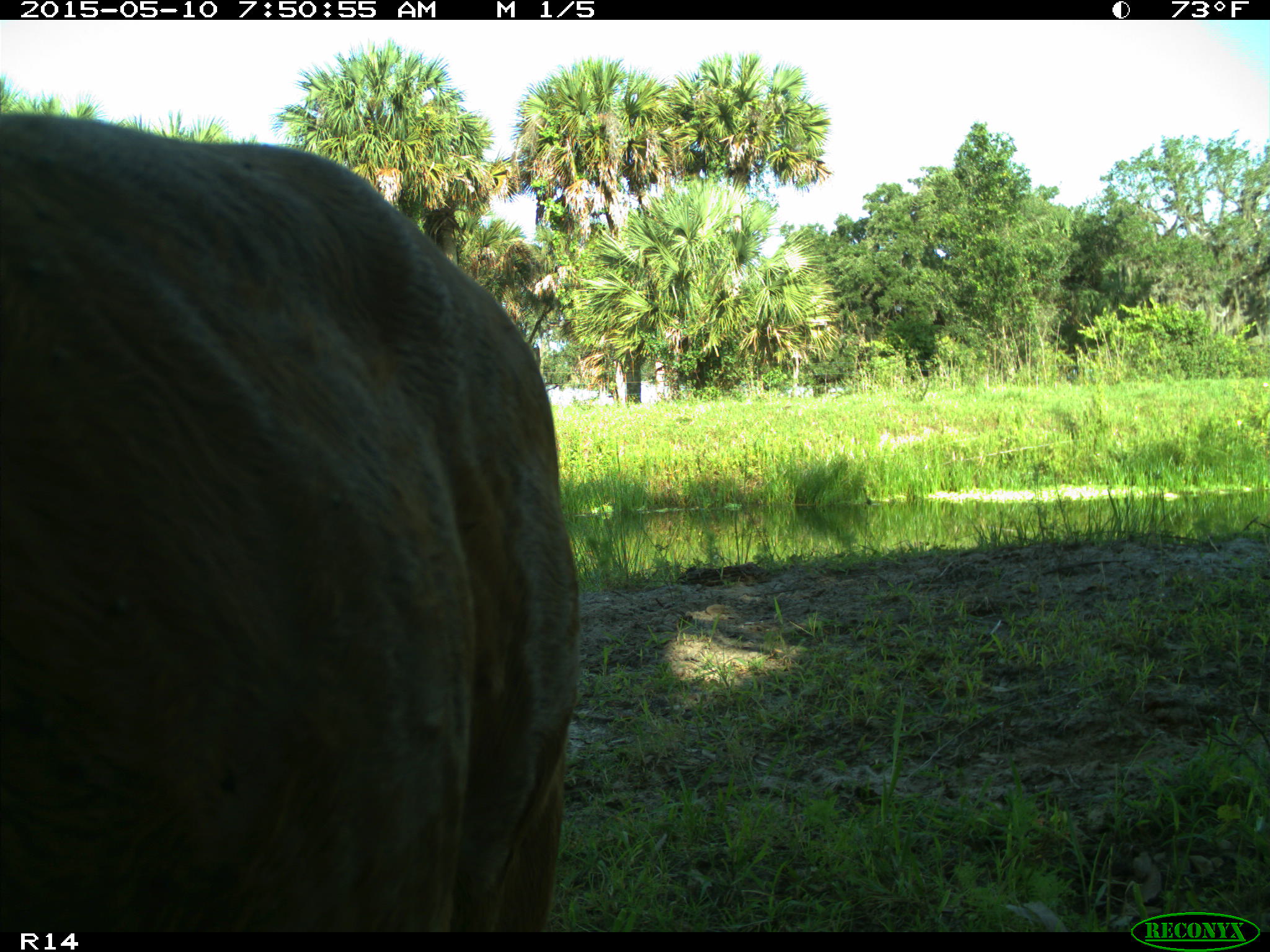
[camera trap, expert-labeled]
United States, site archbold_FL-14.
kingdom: Animalia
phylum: Chordata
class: Mammalia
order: Artiodactyla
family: Bovidae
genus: Bos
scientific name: Bos taurus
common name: domestic cow